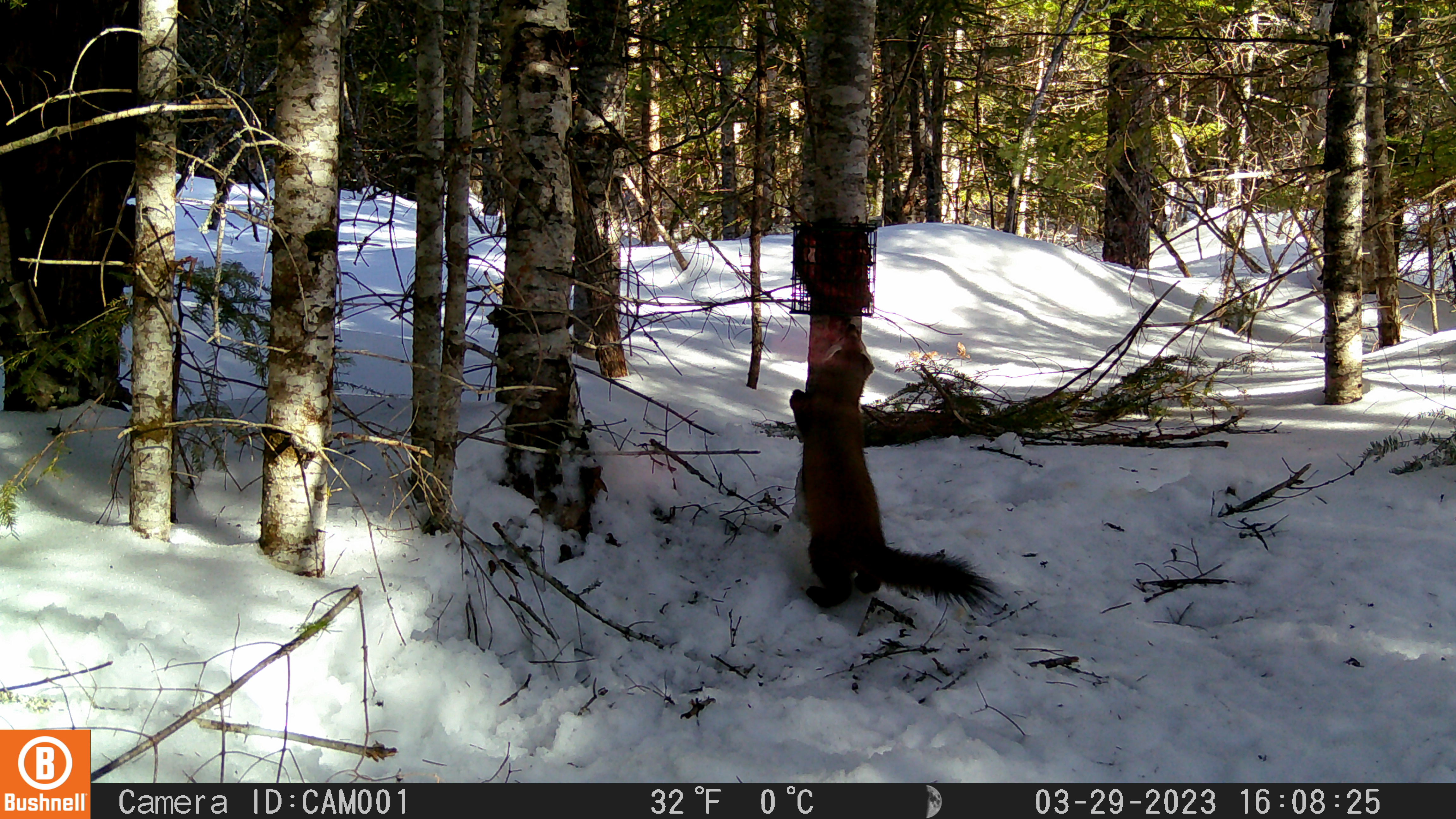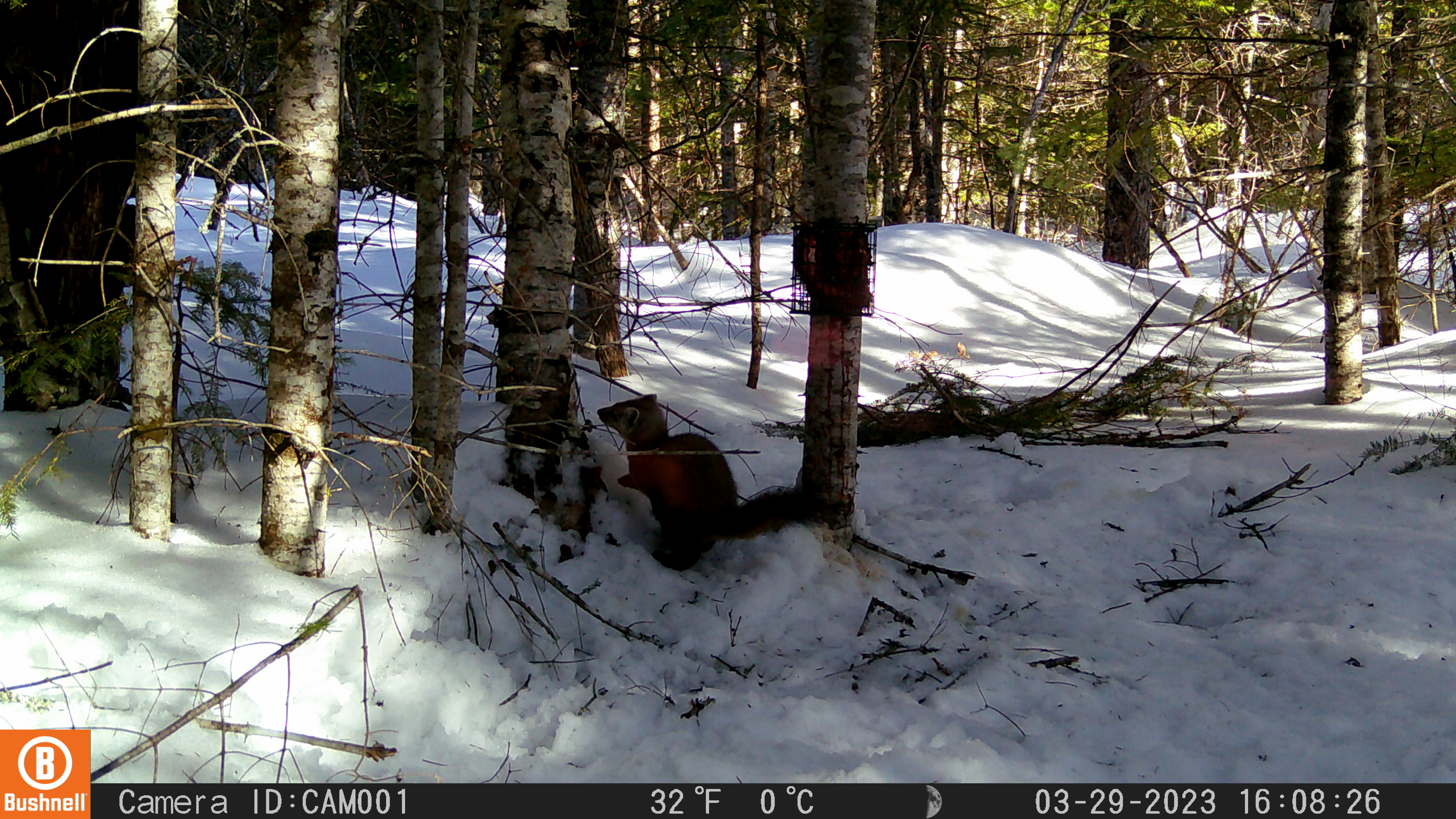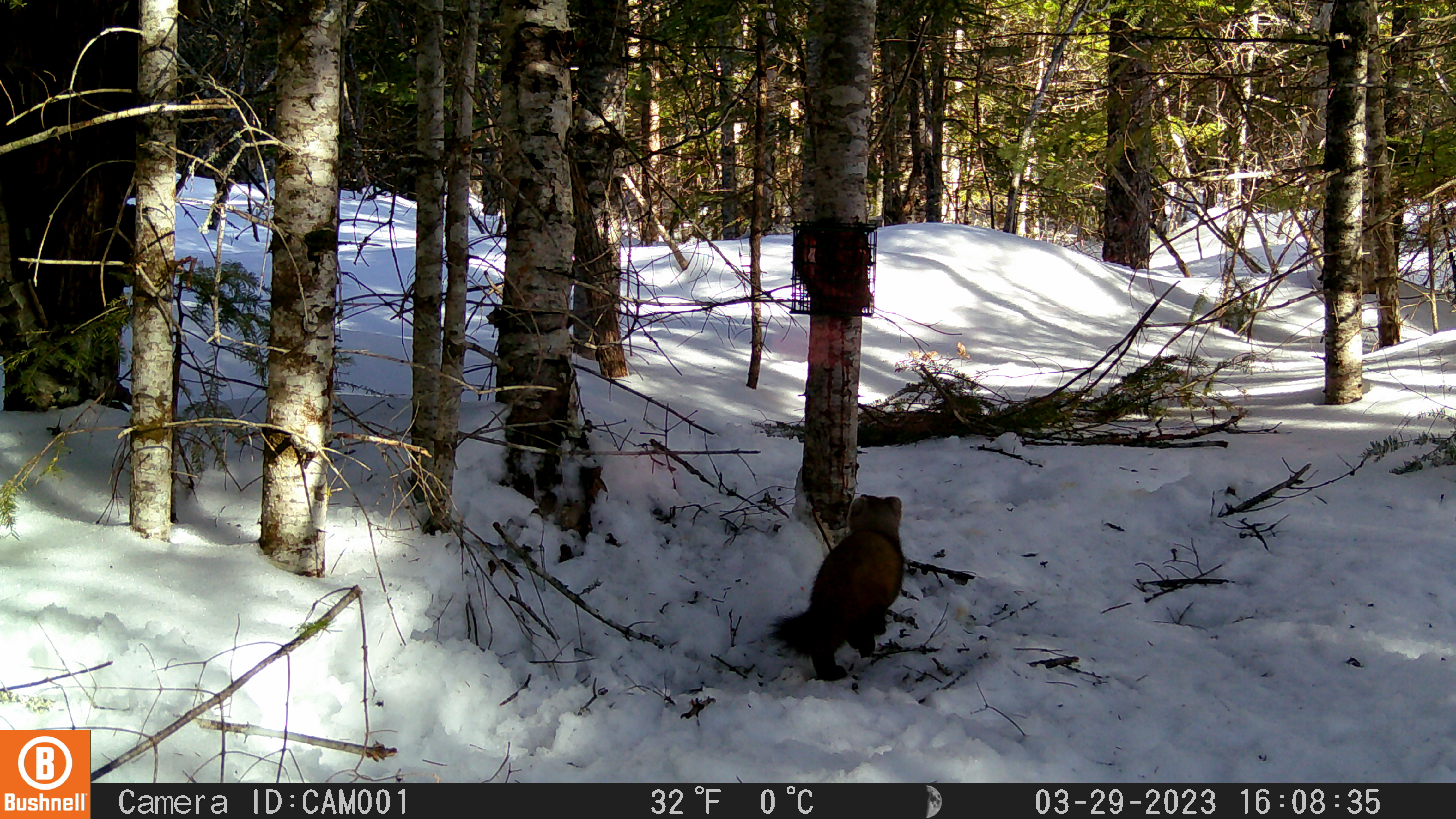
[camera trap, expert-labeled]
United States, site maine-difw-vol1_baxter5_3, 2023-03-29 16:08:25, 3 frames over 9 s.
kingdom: Animalia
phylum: Chordata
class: Mammalia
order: Carnivora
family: Mustelidae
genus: Martes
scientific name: Martes americana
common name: american marten